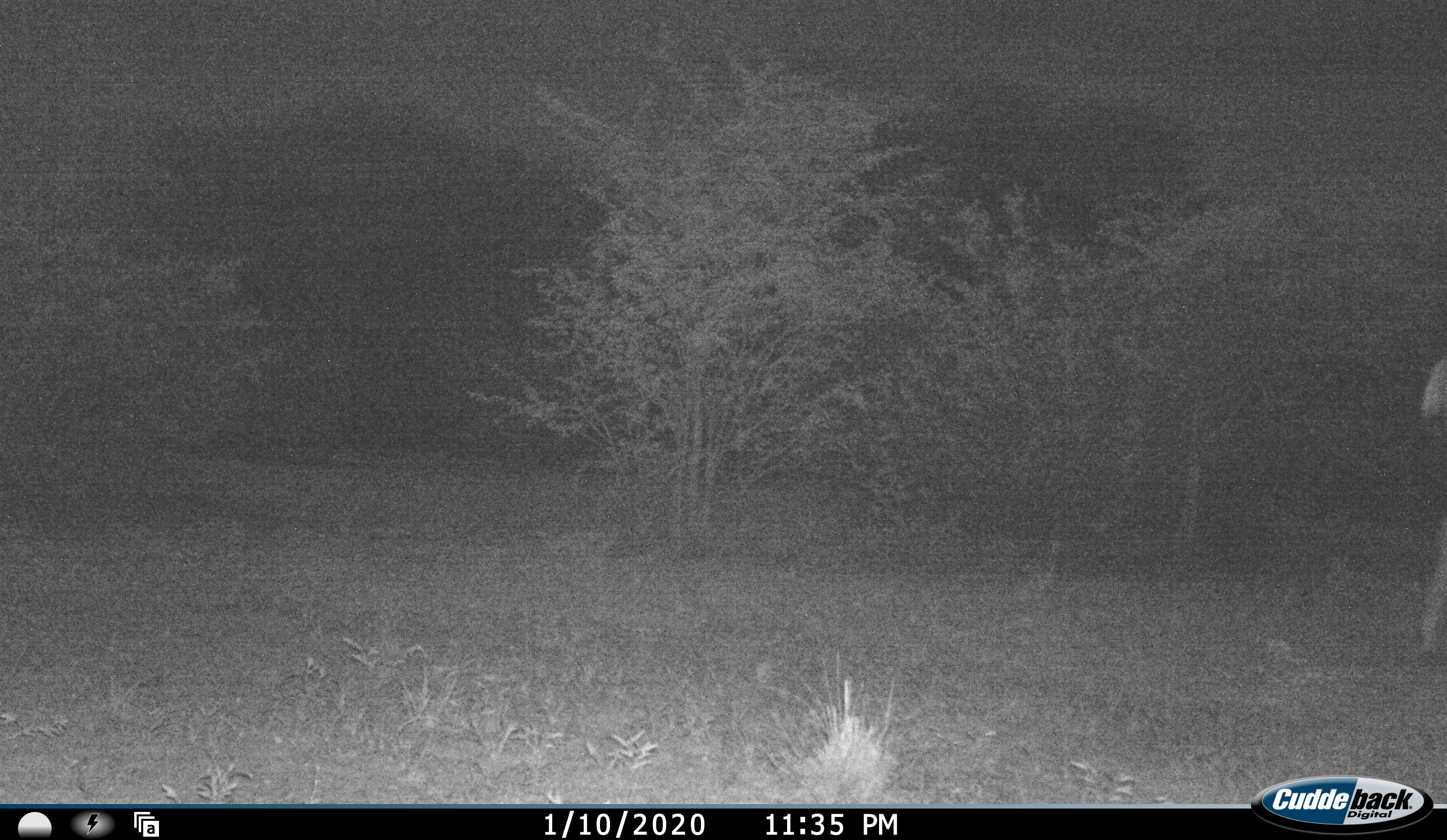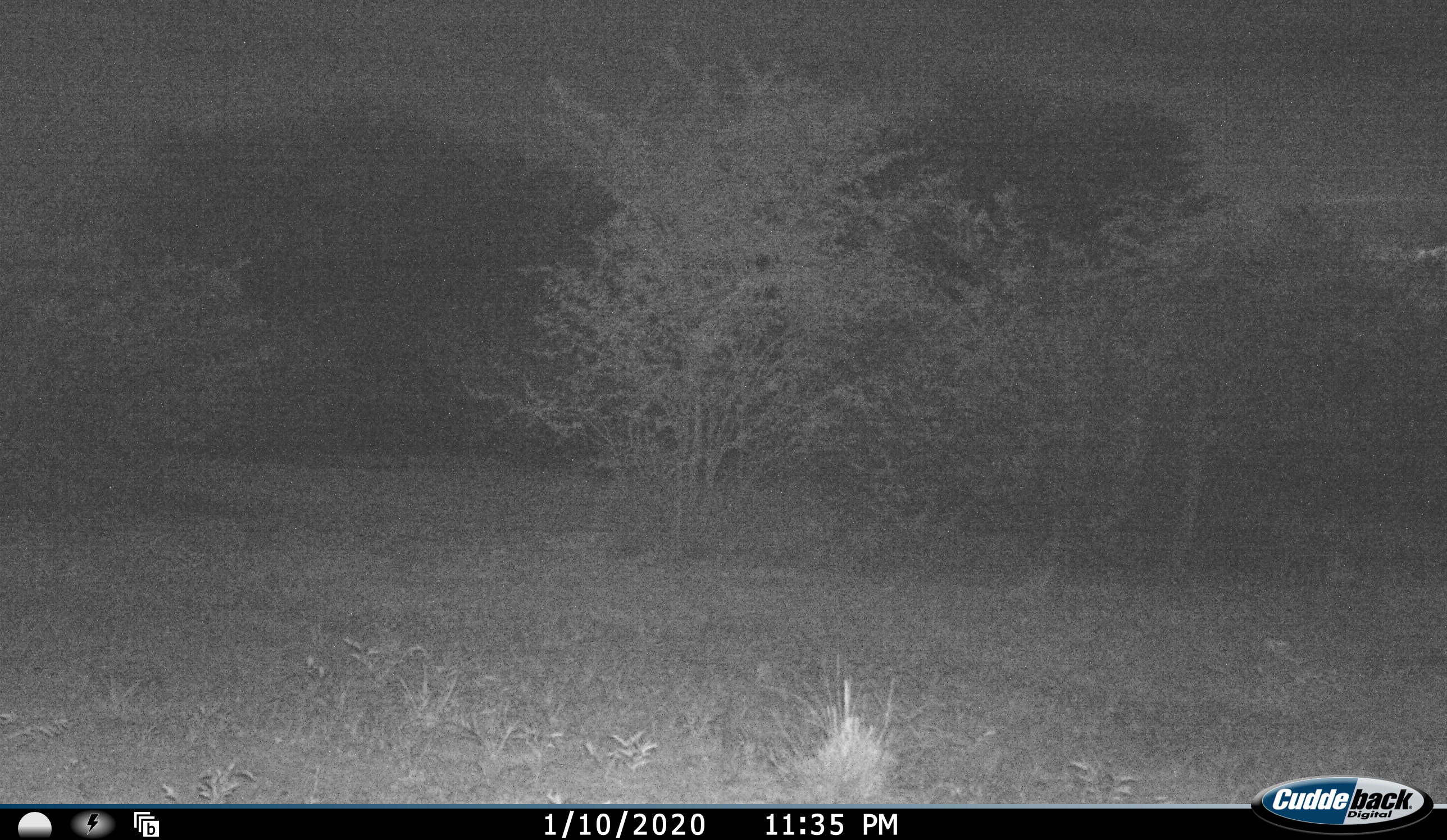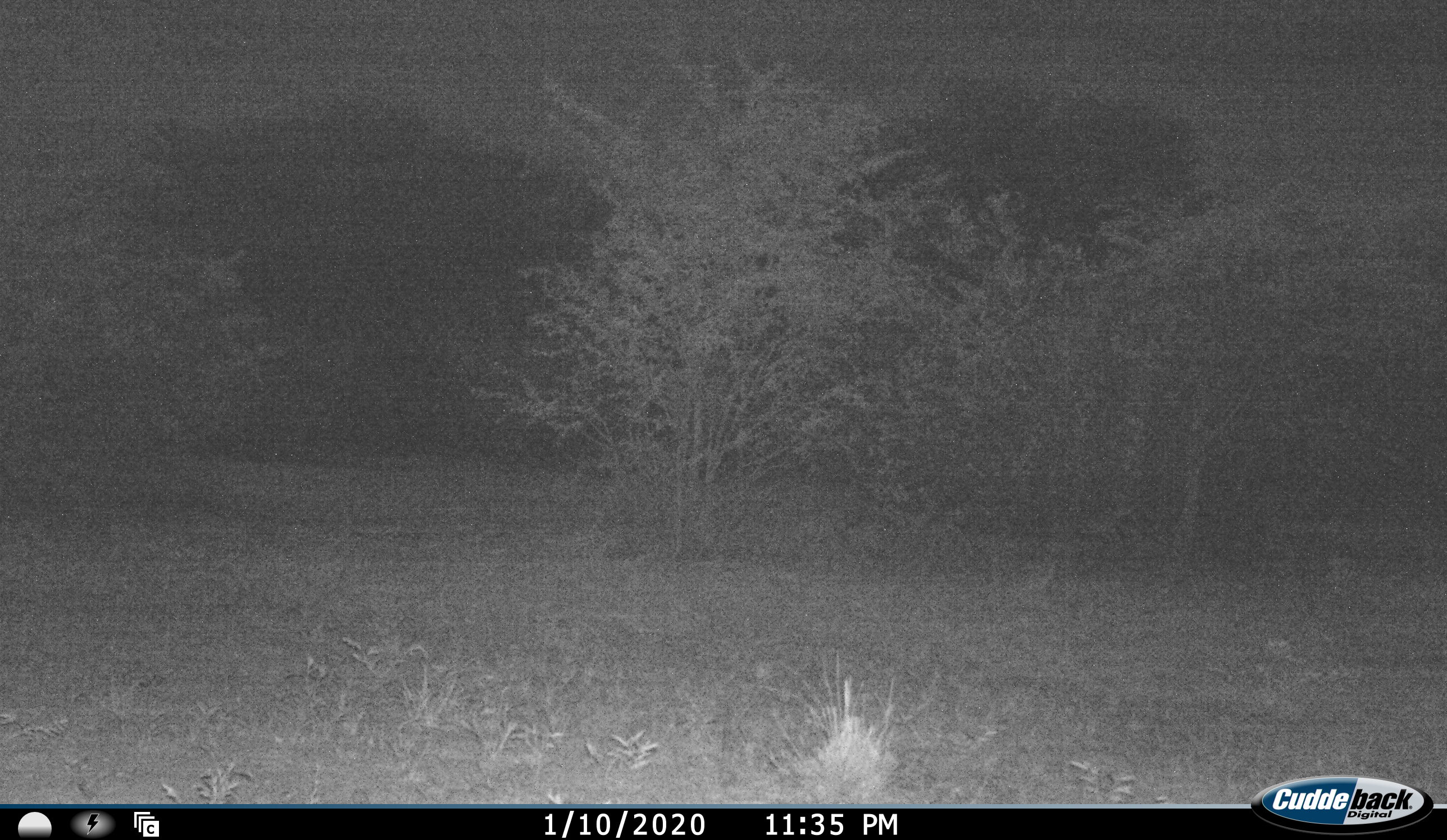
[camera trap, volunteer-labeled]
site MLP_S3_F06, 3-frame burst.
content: unidentified animal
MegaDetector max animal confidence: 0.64